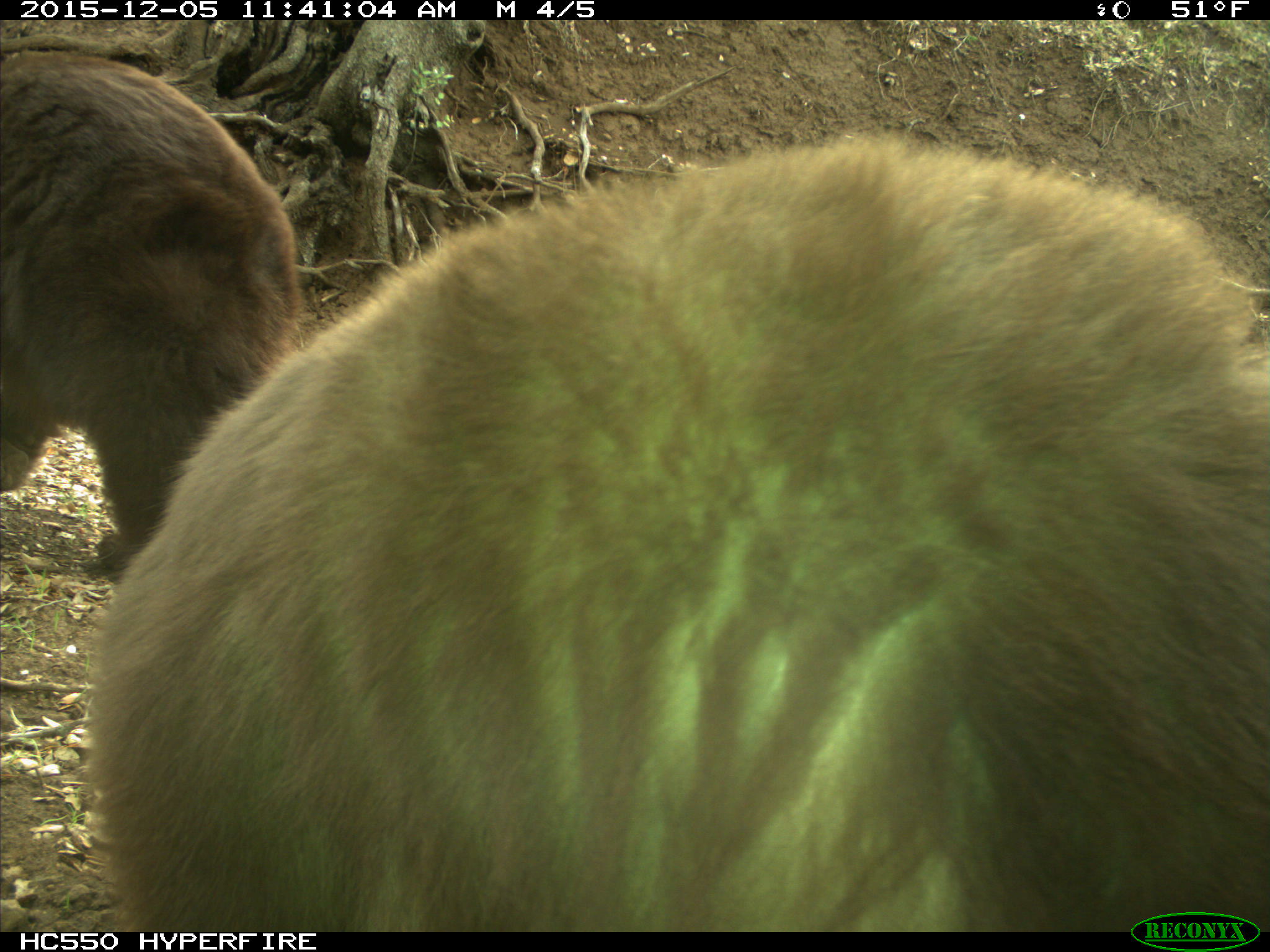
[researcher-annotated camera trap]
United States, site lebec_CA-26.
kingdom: Animalia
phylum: Chordata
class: Mammalia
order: Carnivora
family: Ursidae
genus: Ursus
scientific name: Ursus americanus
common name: american black bear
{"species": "Ursus americanus (american black bear)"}